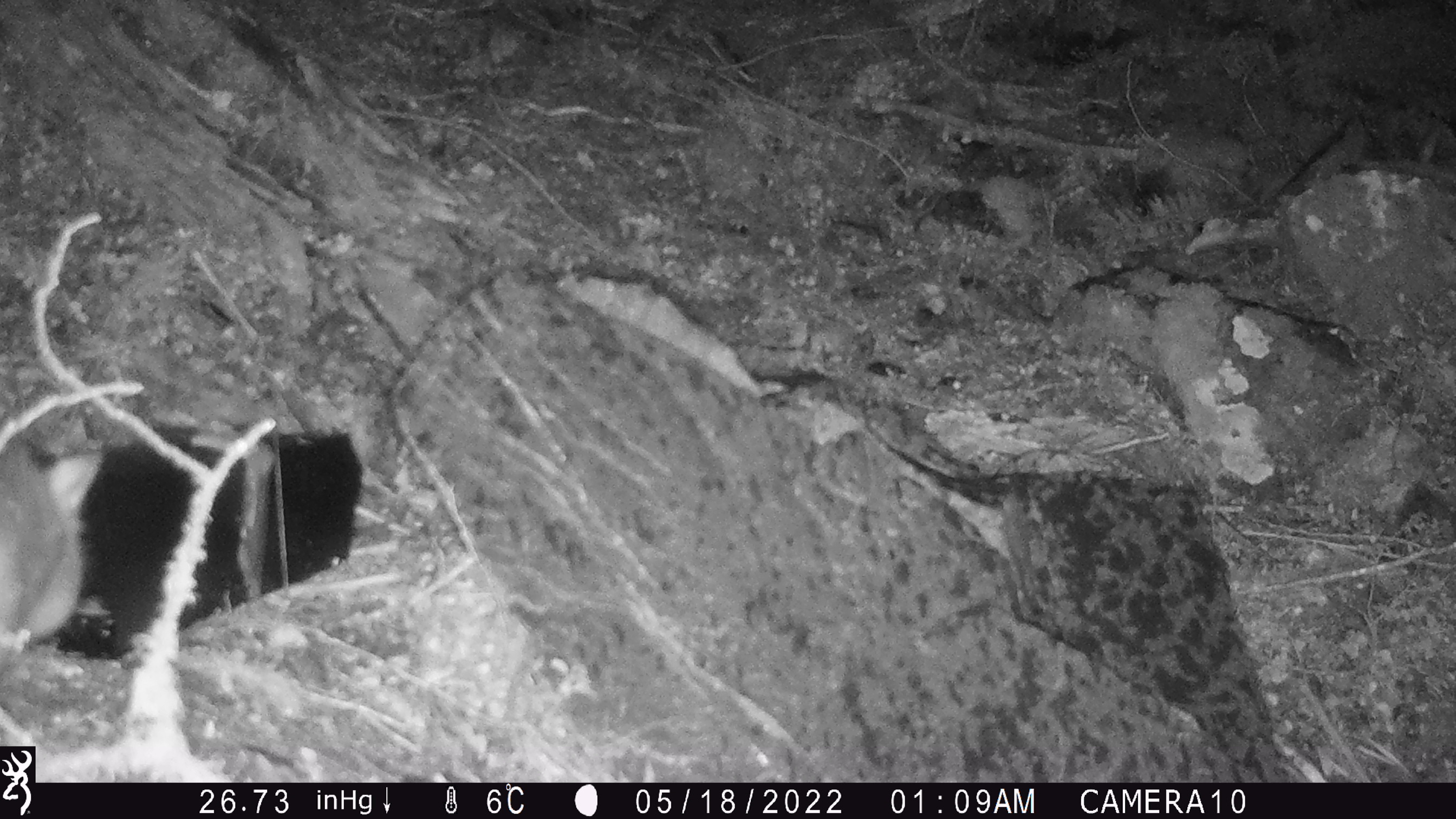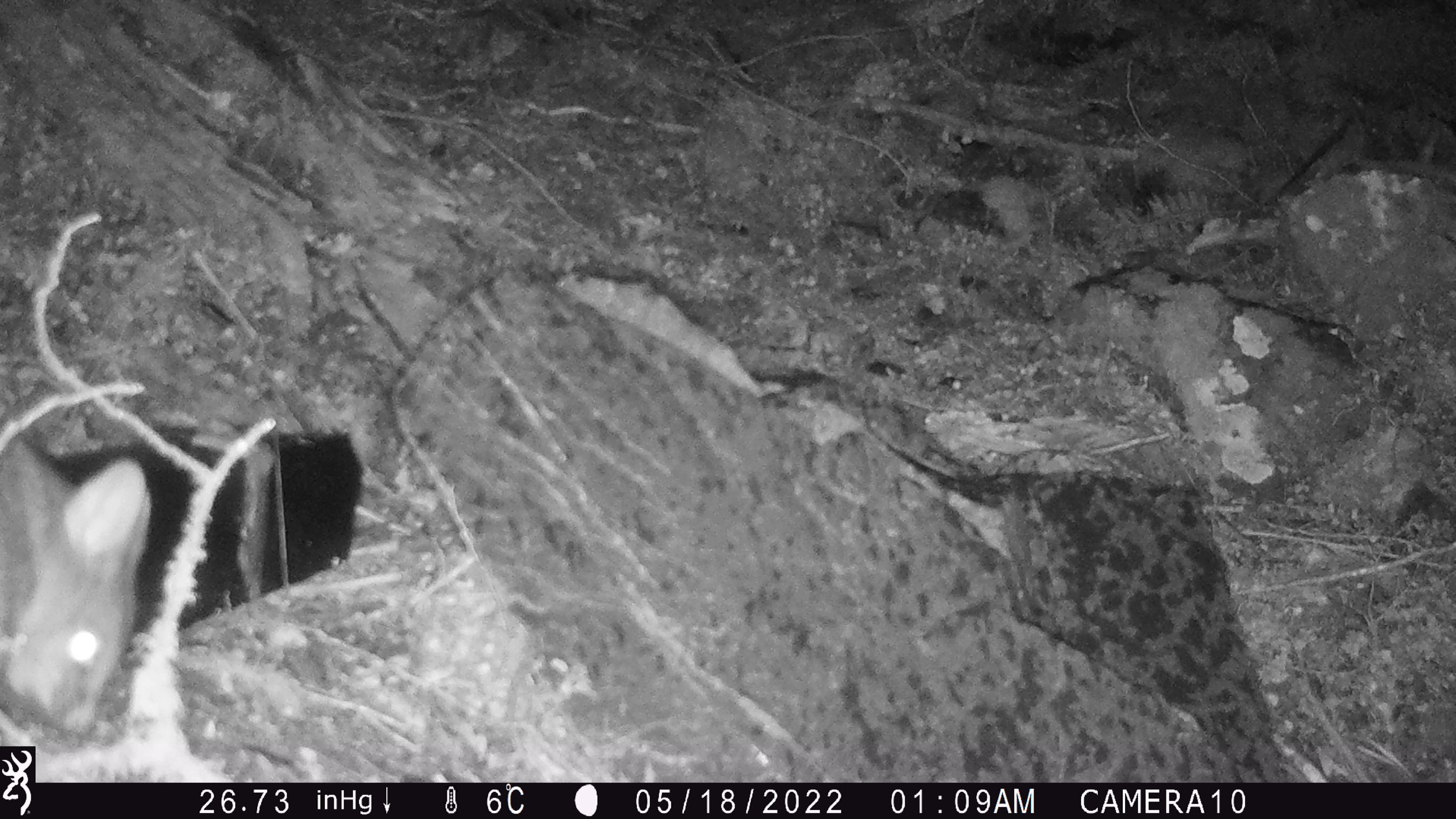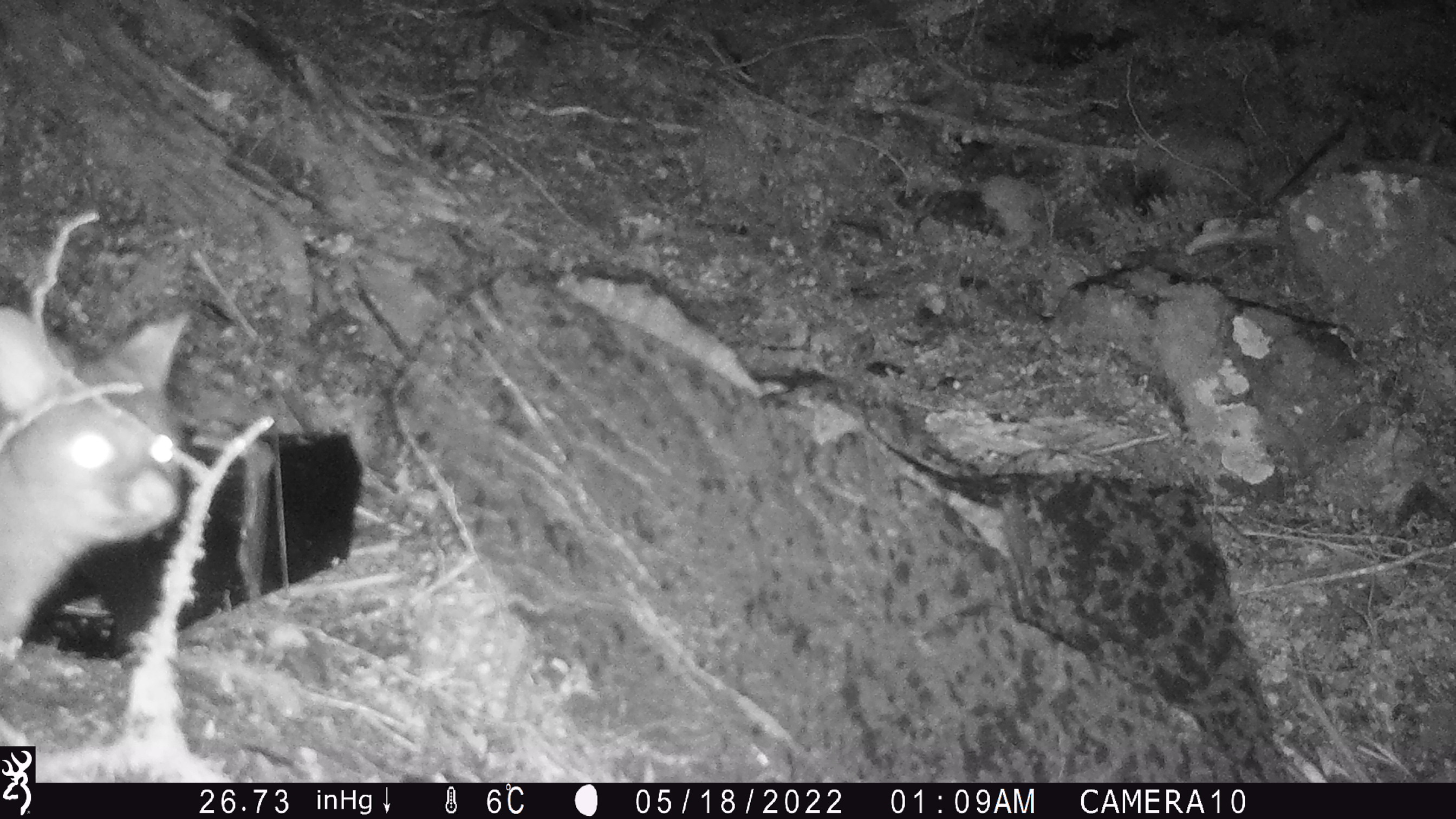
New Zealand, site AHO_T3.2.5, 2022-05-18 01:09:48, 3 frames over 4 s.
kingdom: Animalia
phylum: Chordata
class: Mammalia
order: Diprotodontia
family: Phalangeridae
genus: Trichosurus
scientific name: Trichosurus vulpecula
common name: common brushtail possum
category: possum